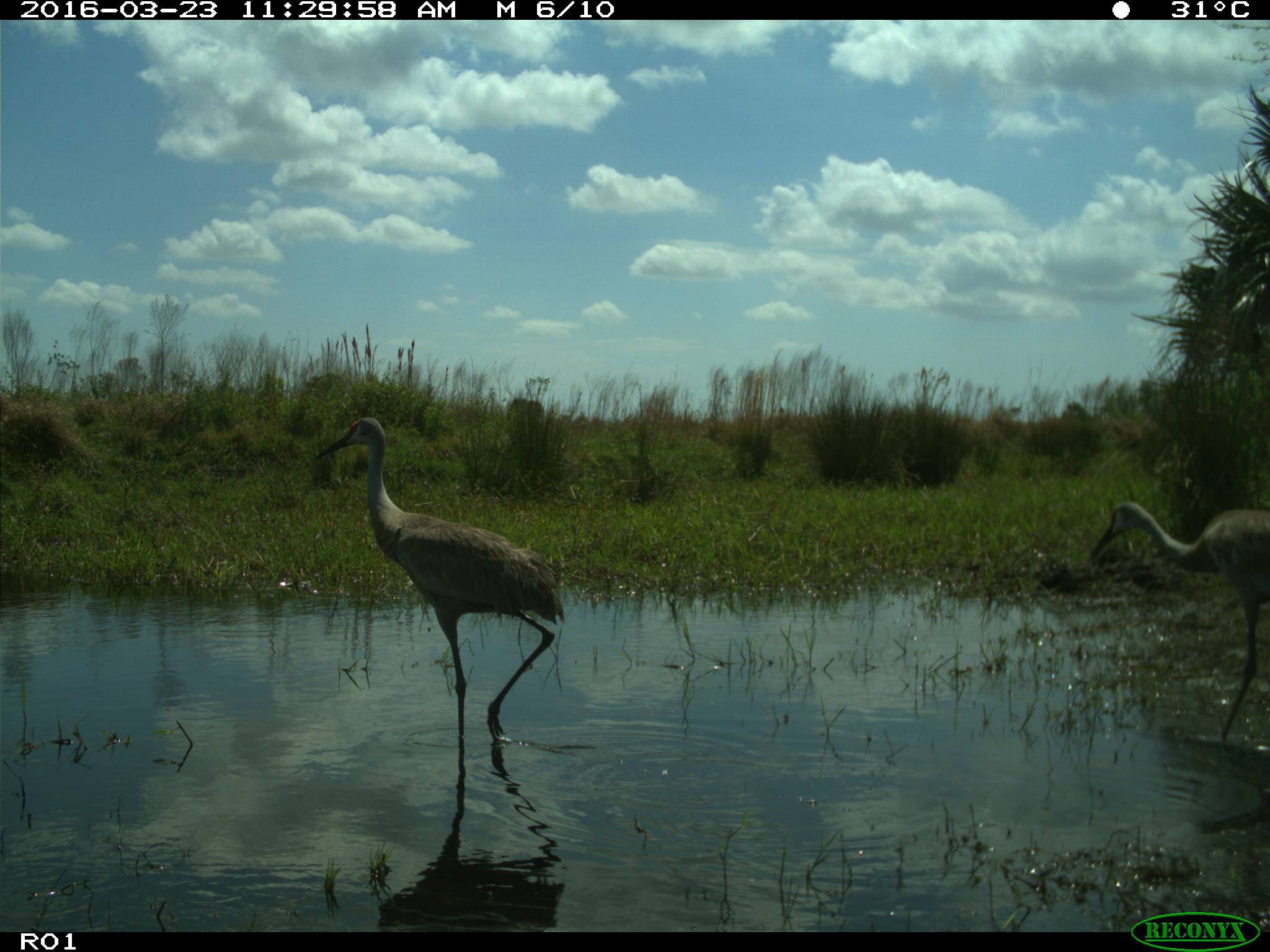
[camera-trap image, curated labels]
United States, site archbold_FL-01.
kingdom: Animalia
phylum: Chordata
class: Aves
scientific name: Aves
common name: birds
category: unidentified bird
Unidentified bird (birds) (Aves).